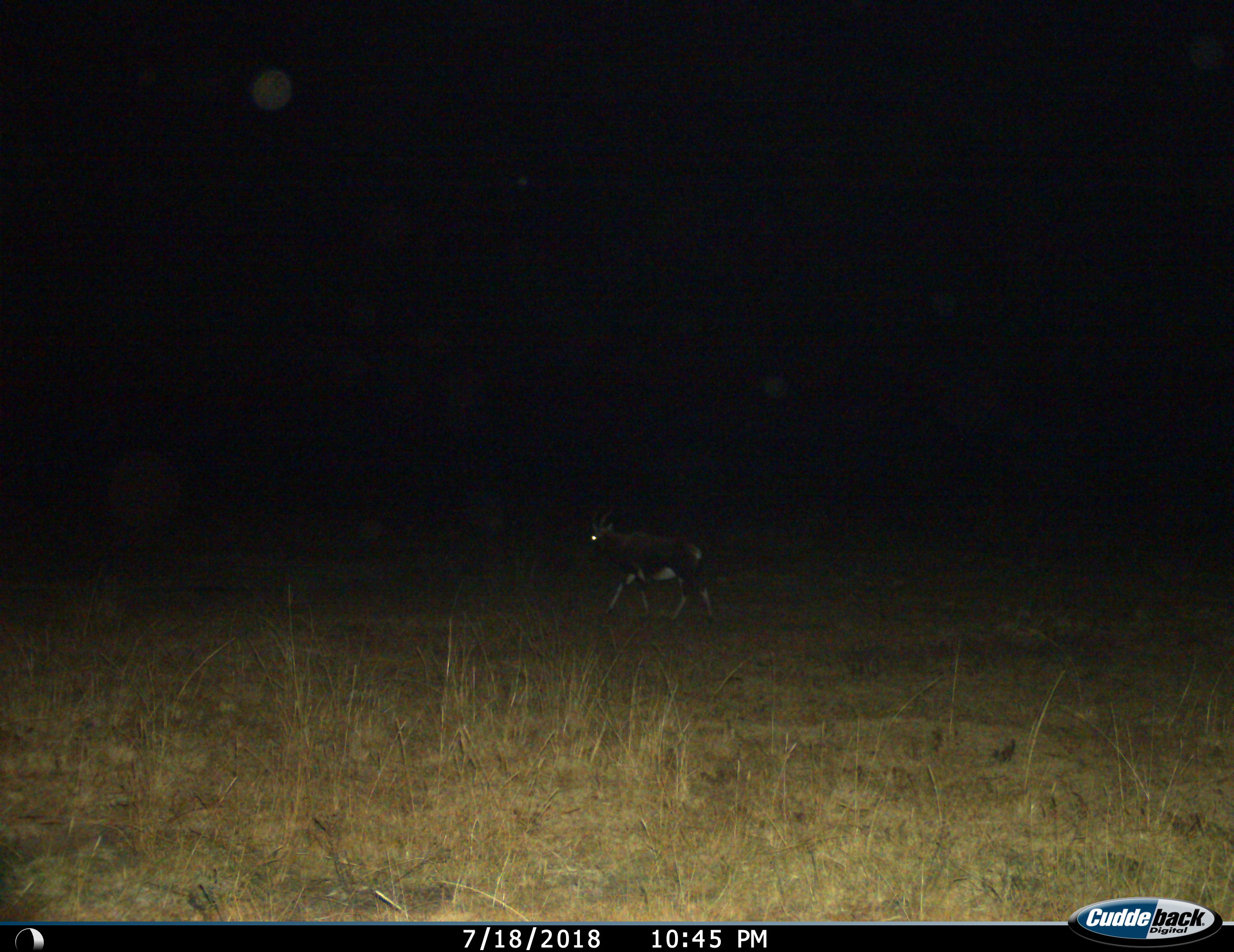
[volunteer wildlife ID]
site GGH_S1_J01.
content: unidentified animal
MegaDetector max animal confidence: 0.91